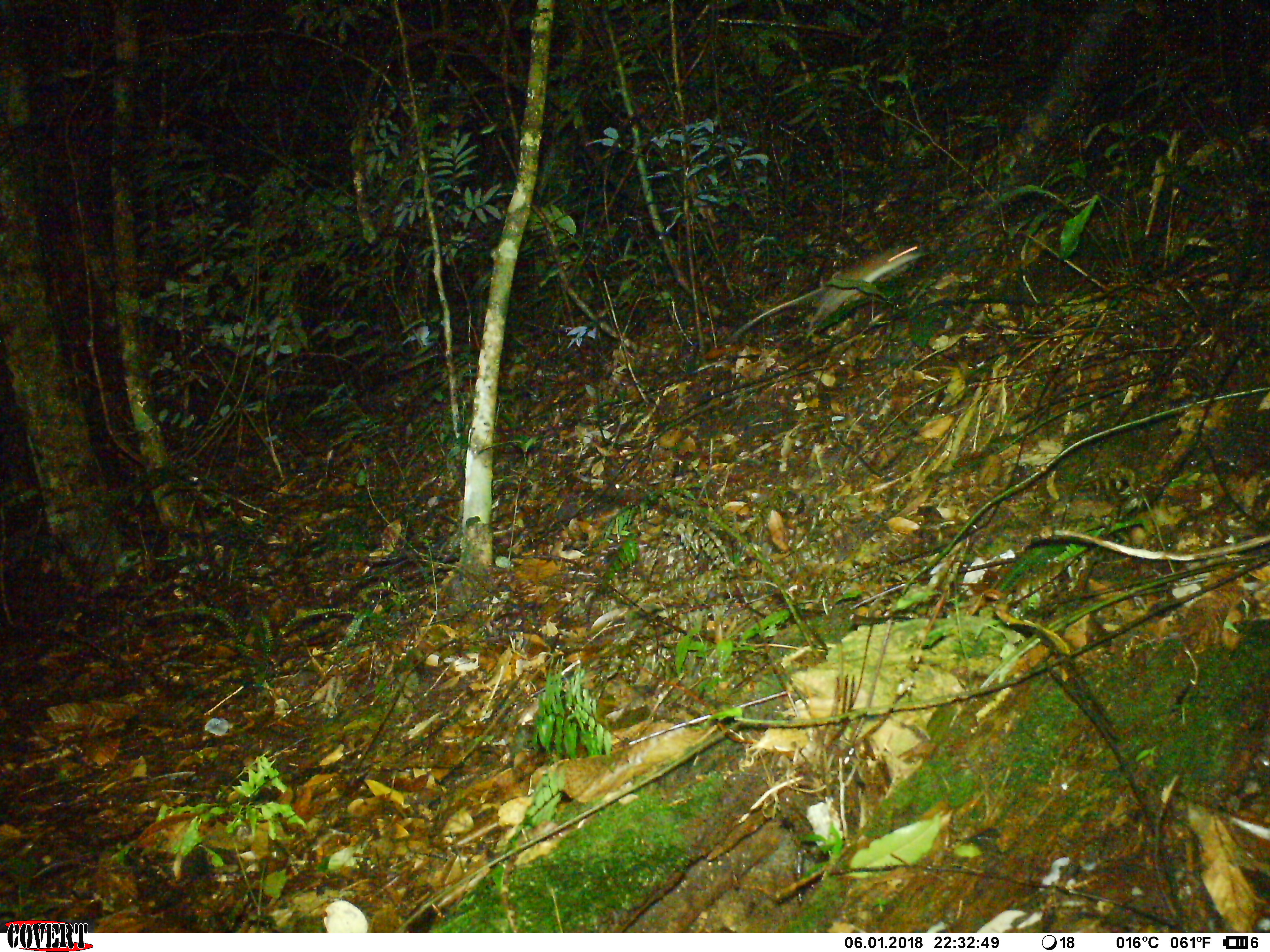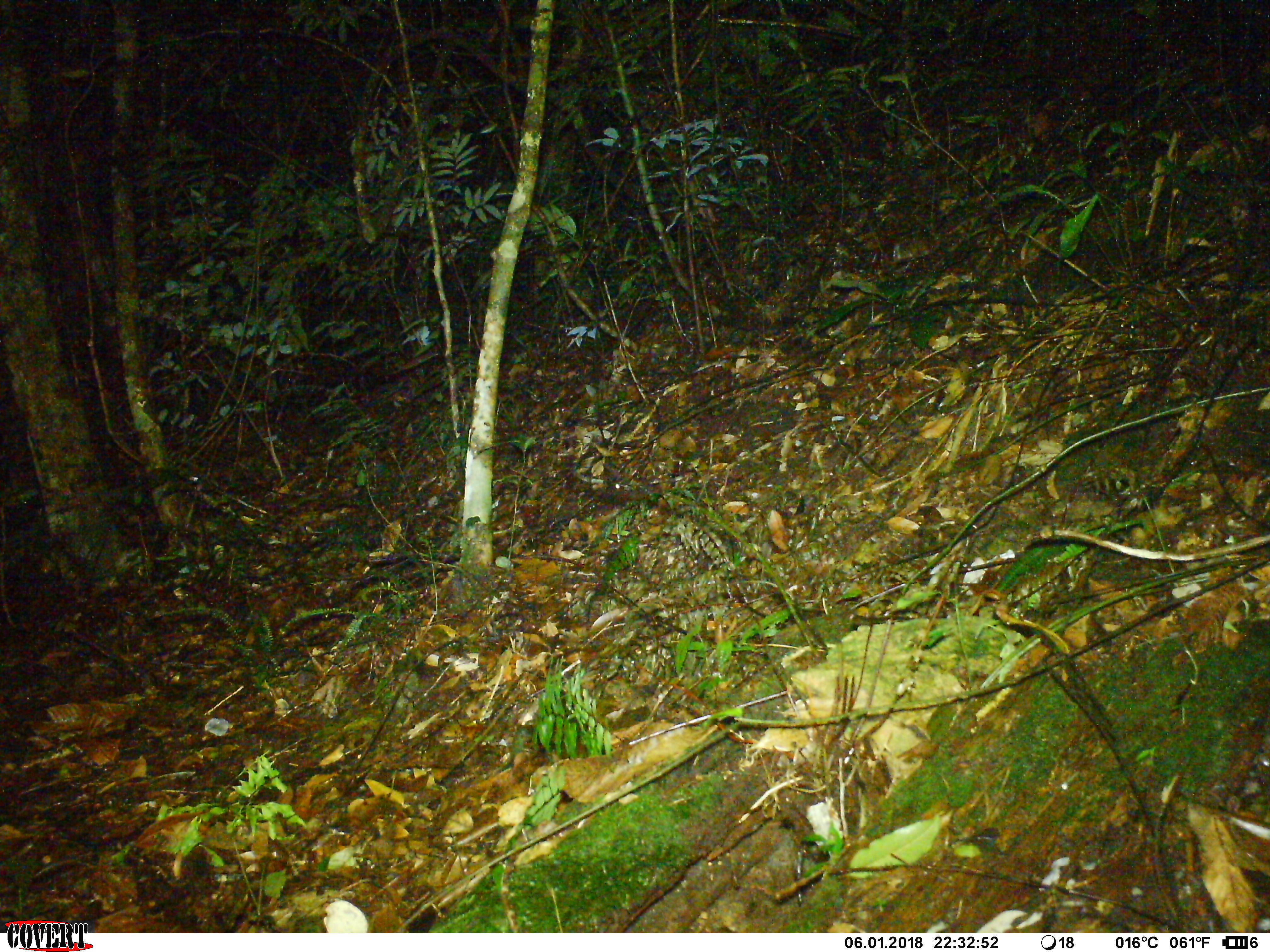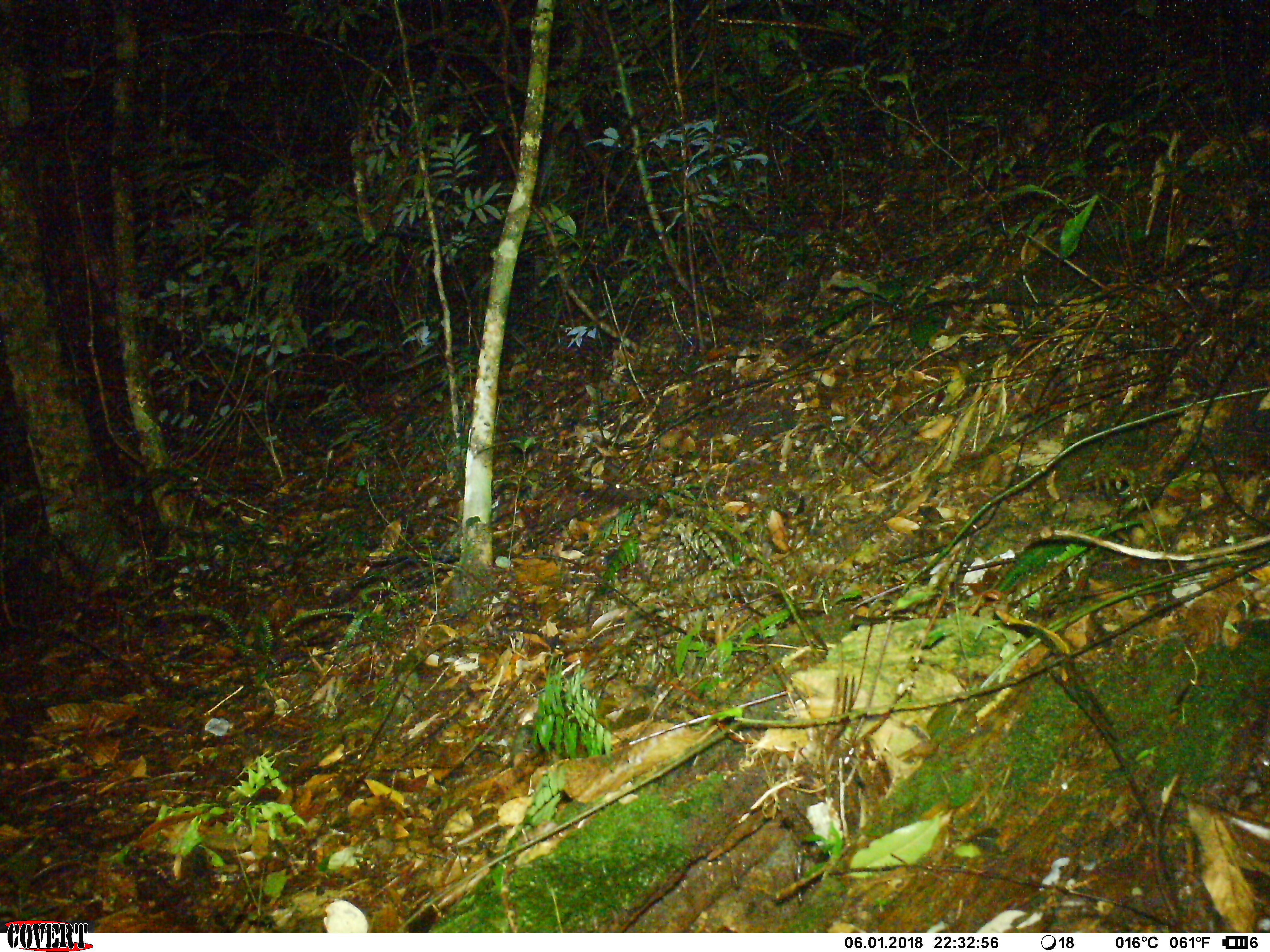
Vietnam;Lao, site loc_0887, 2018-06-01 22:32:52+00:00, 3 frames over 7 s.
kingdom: Animalia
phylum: Chordata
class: Mammalia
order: Rodentia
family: Muridae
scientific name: Muridae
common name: old-world mice and rats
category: unidentified murid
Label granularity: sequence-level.